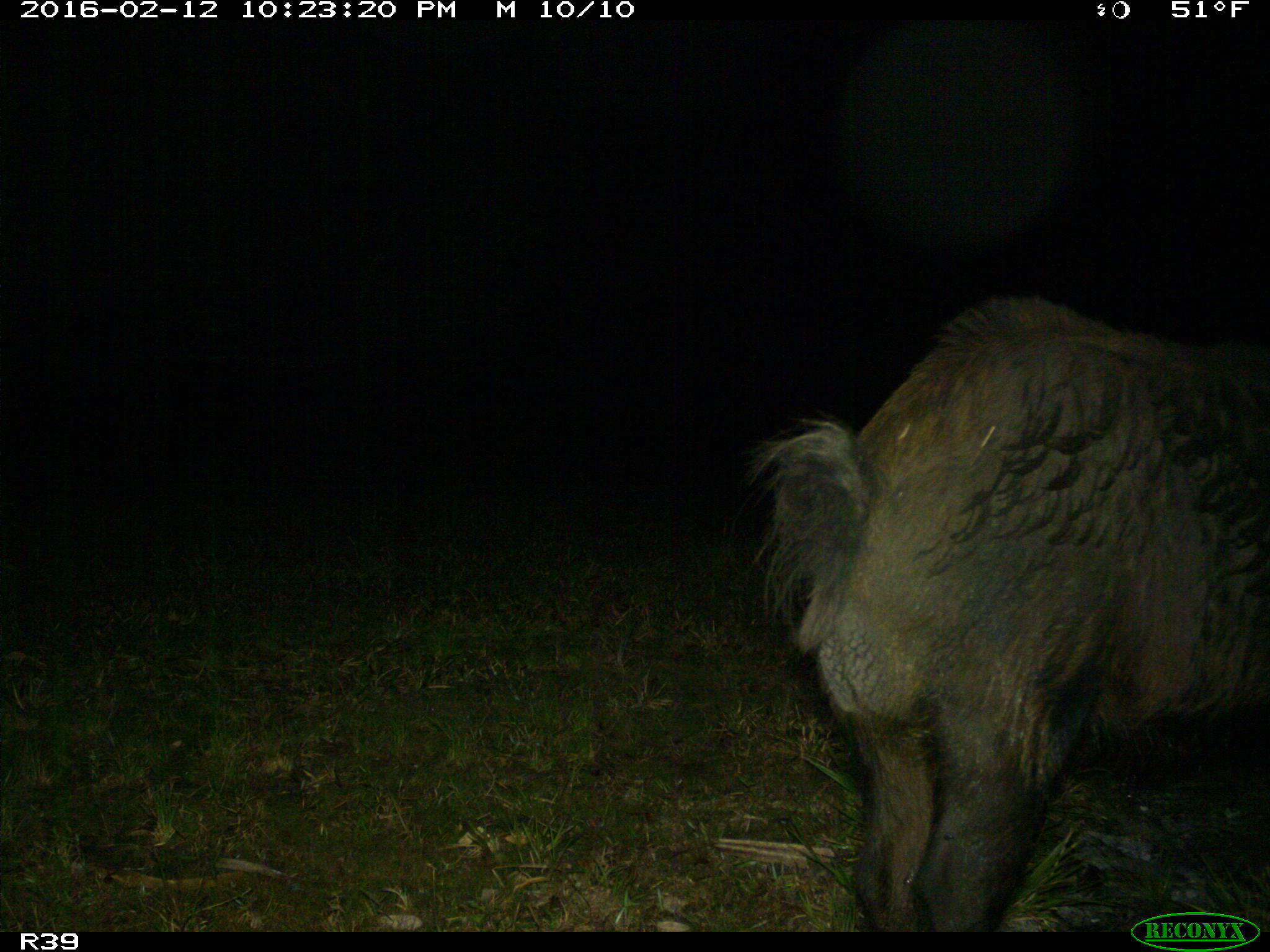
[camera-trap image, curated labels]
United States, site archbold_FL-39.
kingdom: Animalia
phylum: Chordata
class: Mammalia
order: Artiodactyla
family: Suidae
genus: Sus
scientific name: Sus scrofa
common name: wild boar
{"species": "Sus scrofa (wild boar)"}